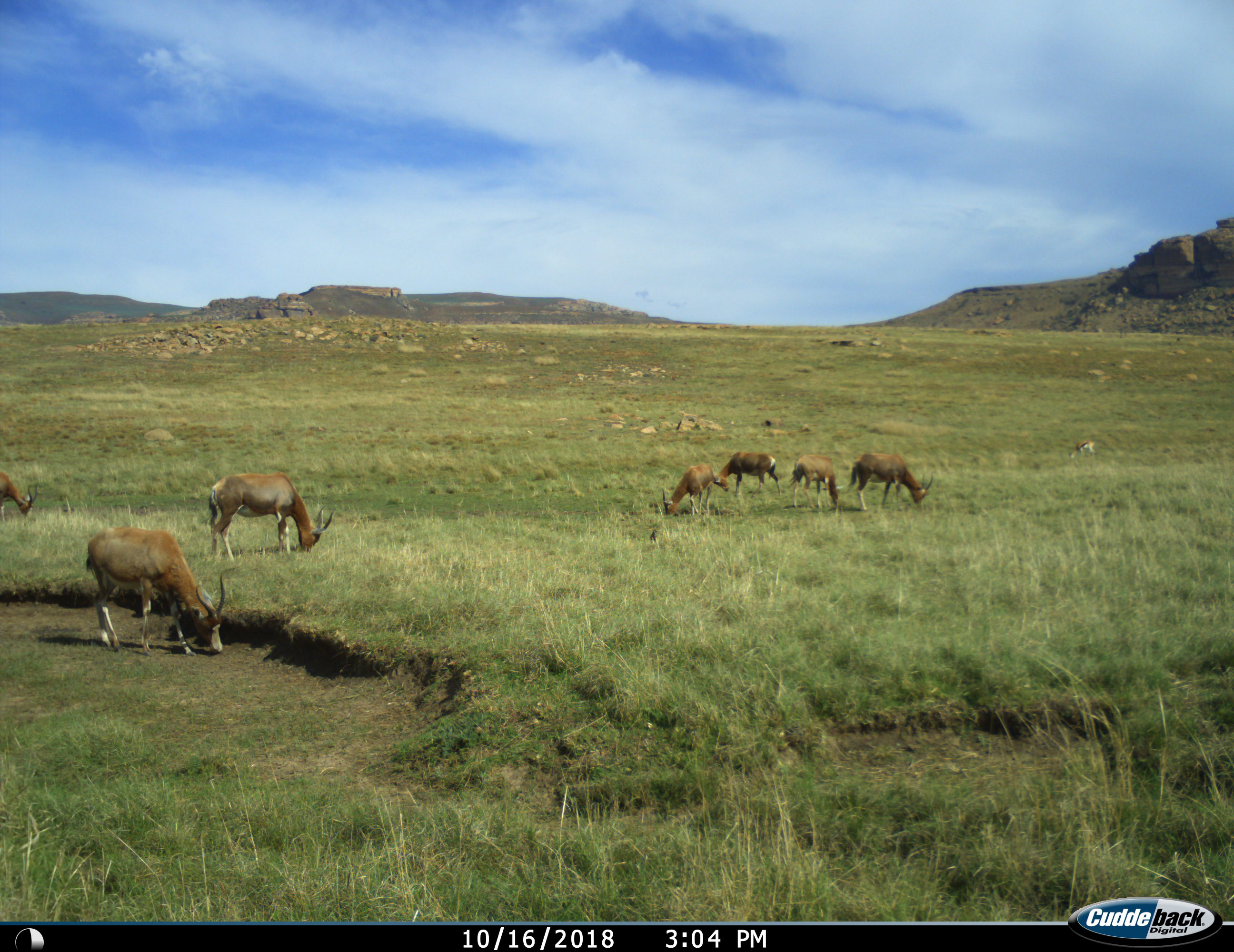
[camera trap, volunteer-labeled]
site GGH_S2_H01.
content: unidentified animal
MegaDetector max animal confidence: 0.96